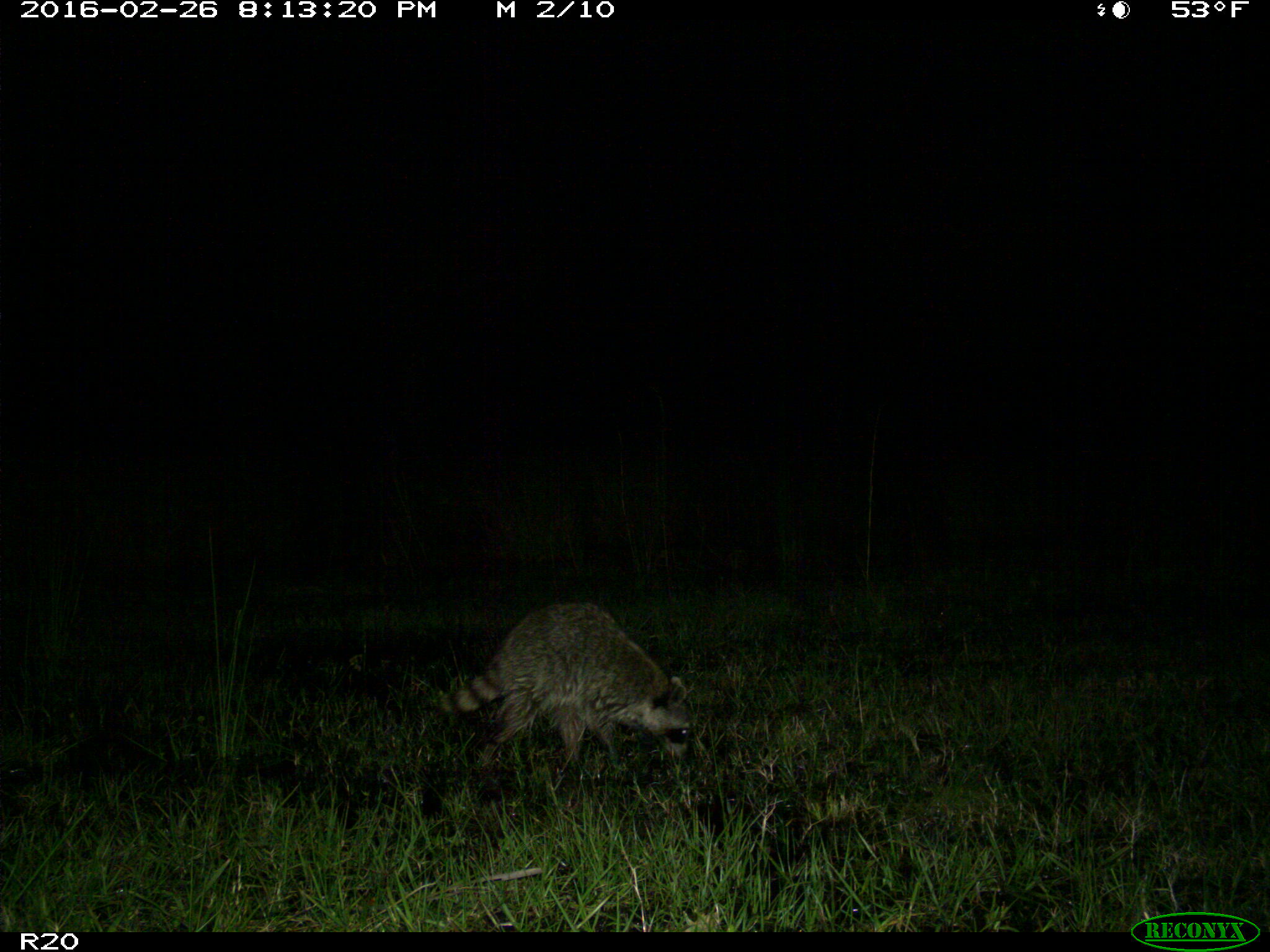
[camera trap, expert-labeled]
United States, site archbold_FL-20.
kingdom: Animalia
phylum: Chordata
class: Mammalia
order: Carnivora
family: Procyonidae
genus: Procyon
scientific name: Procyon lotor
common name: common raccoon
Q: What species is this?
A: Procyon lotor (common raccoon).